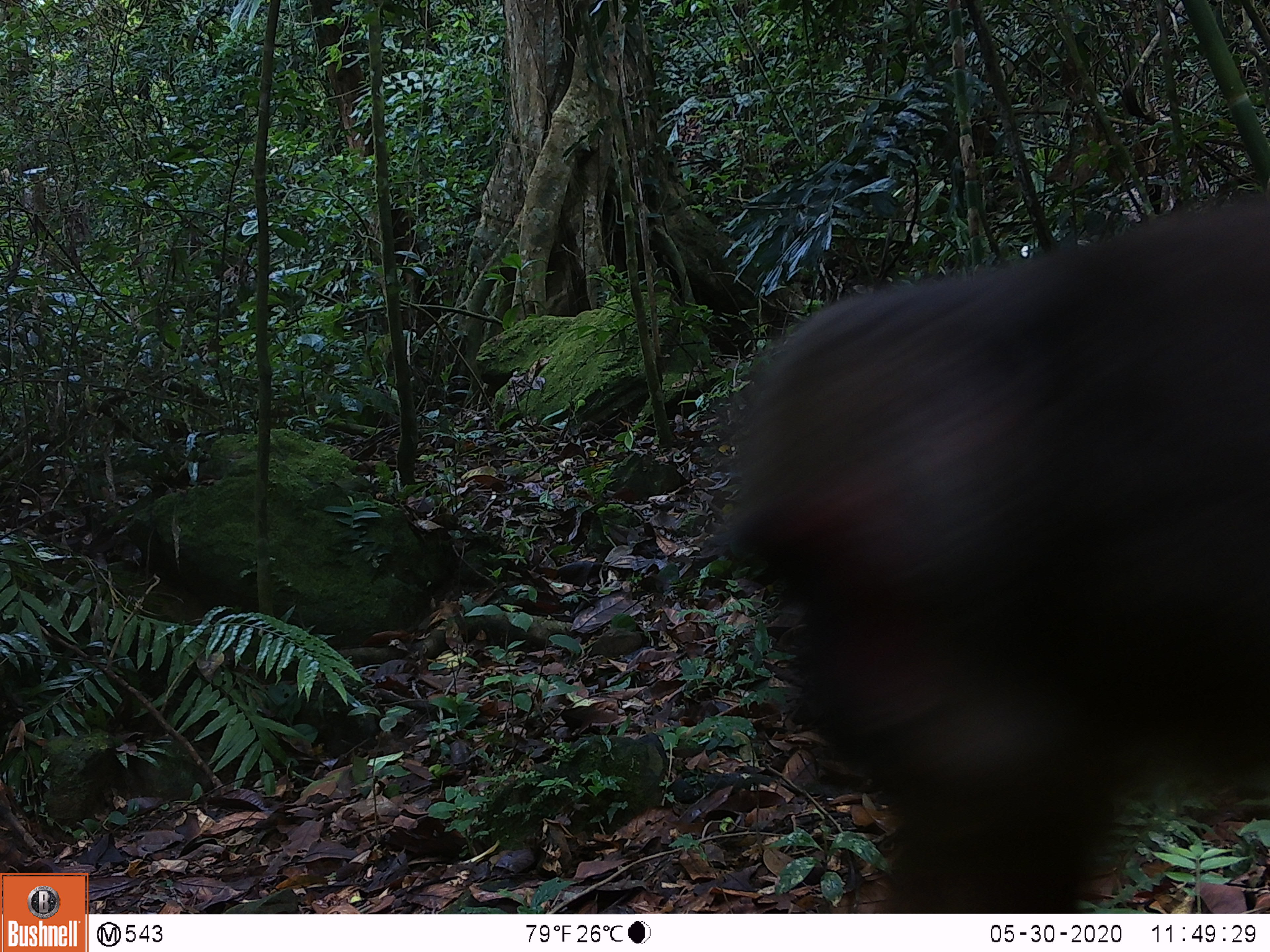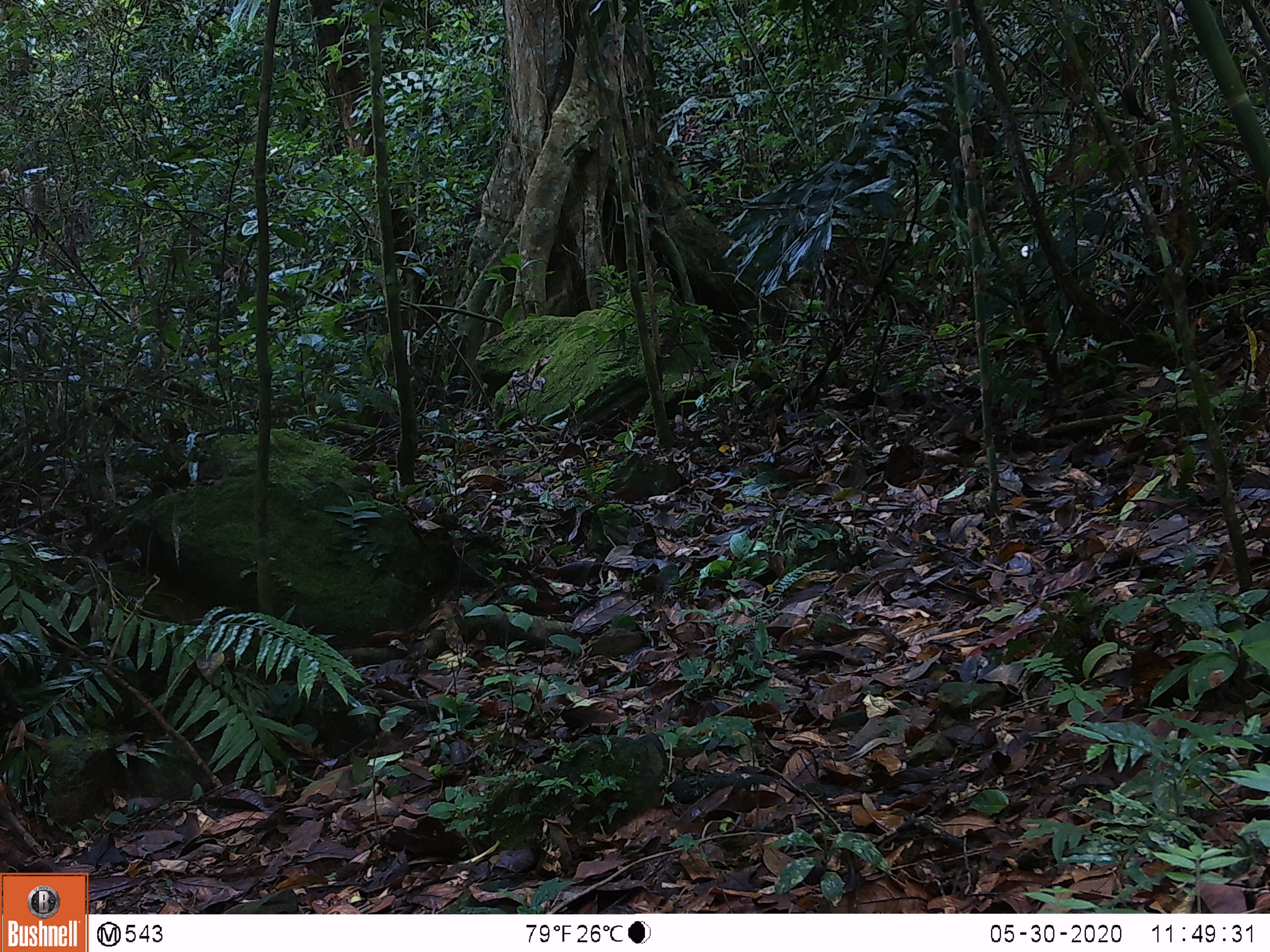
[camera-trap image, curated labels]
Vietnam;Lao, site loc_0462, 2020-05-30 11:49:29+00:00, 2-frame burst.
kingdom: Animalia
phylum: Chordata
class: Mammalia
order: Primates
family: Cercopithecidae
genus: Macaca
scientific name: Macaca arctoides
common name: stump-tailed macaque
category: stump tailed macaque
Stump tailed macaque (stump-tailed macaque) (Macaca arctoides). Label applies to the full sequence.